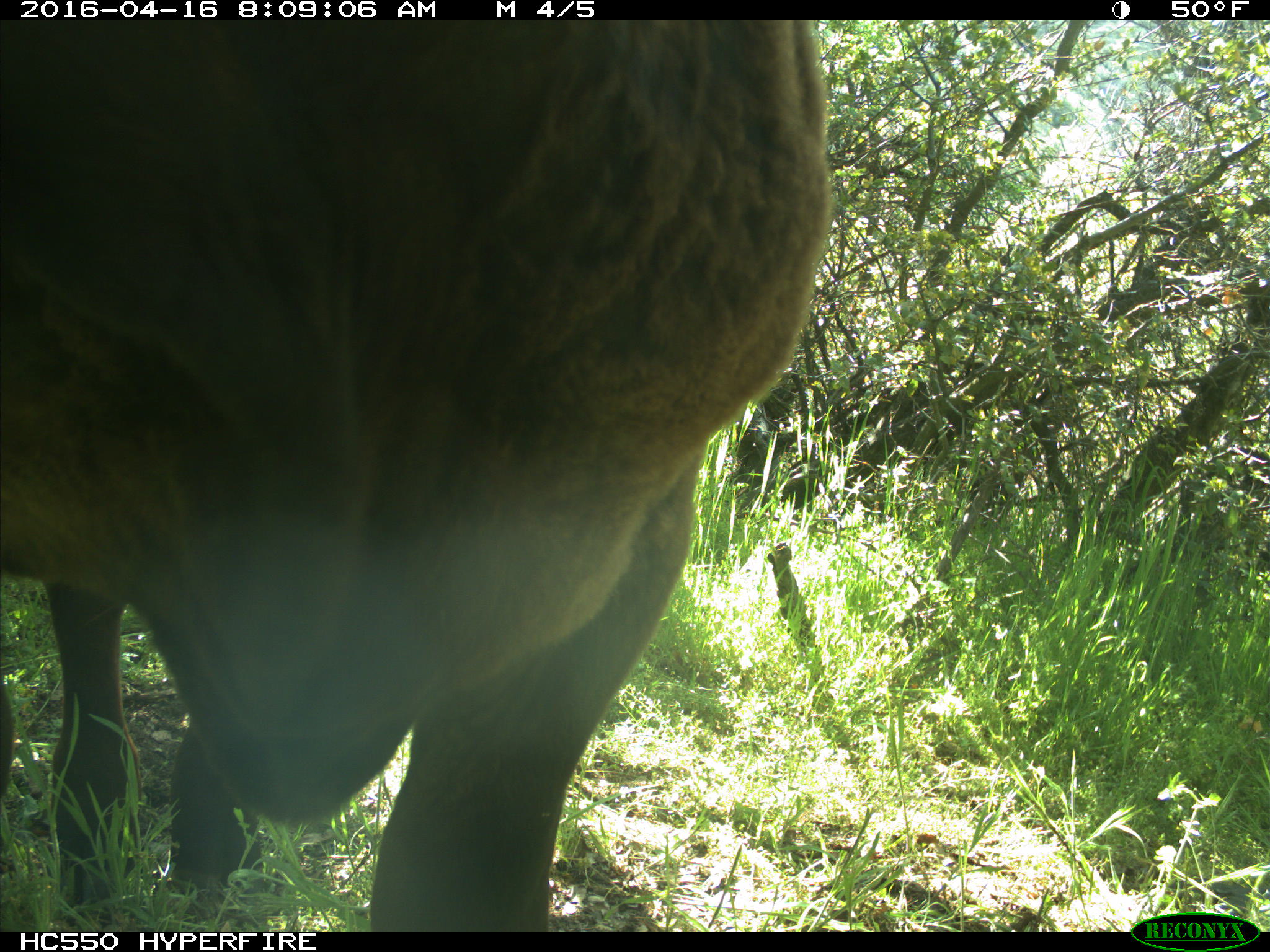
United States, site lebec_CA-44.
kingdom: Animalia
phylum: Chordata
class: Mammalia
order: Artiodactyla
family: Bovidae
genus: Bos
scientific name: Bos taurus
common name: domestic cow